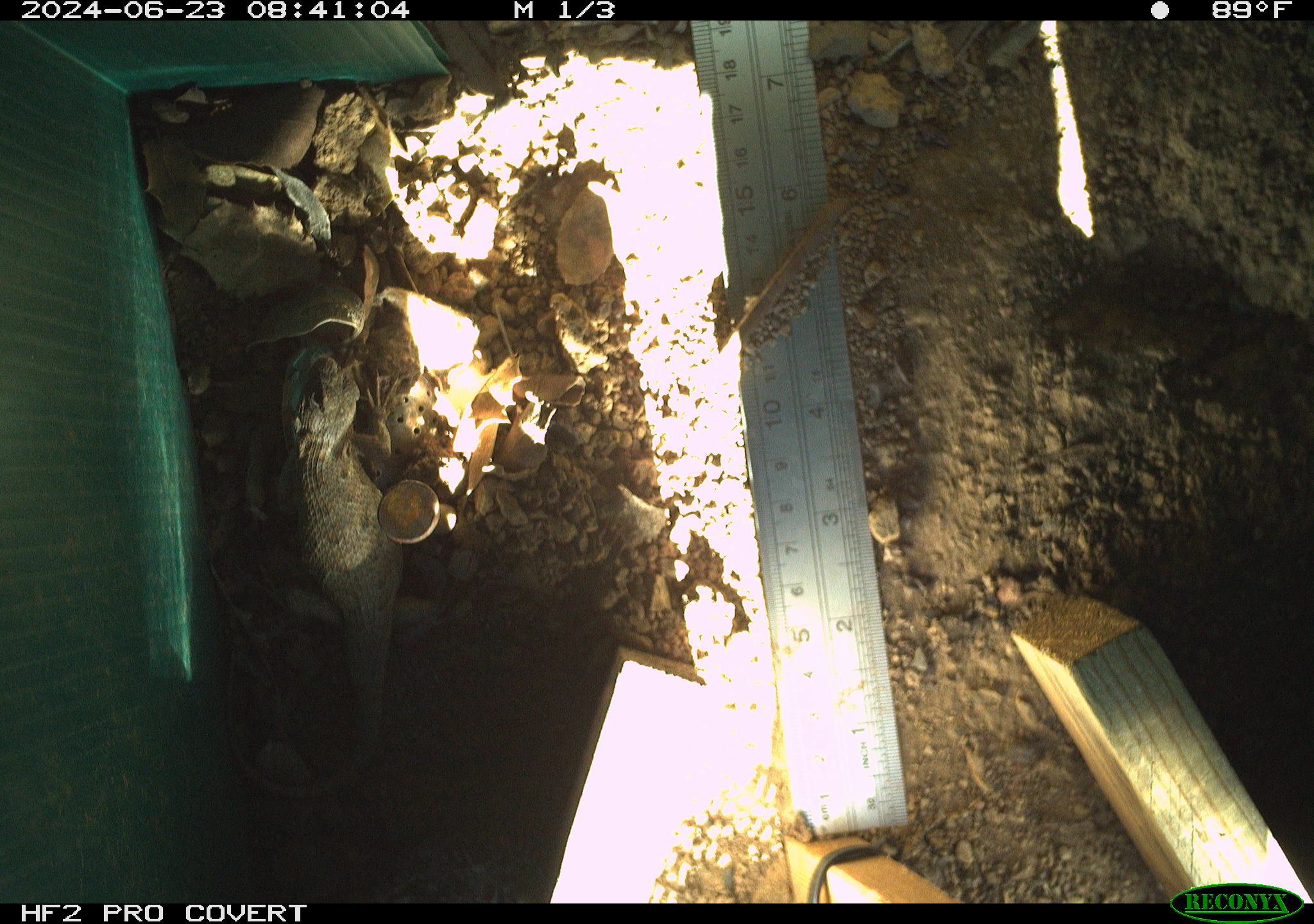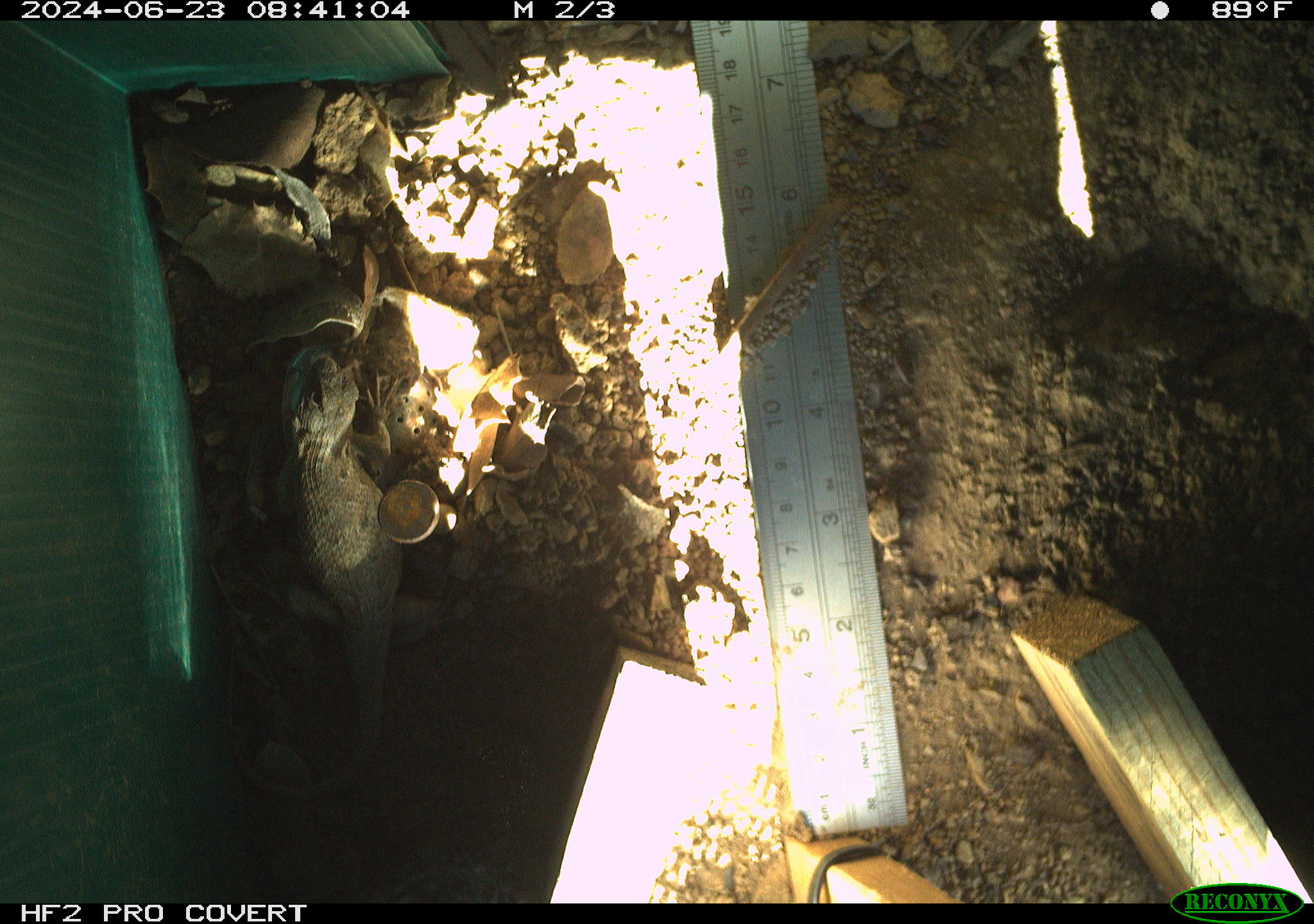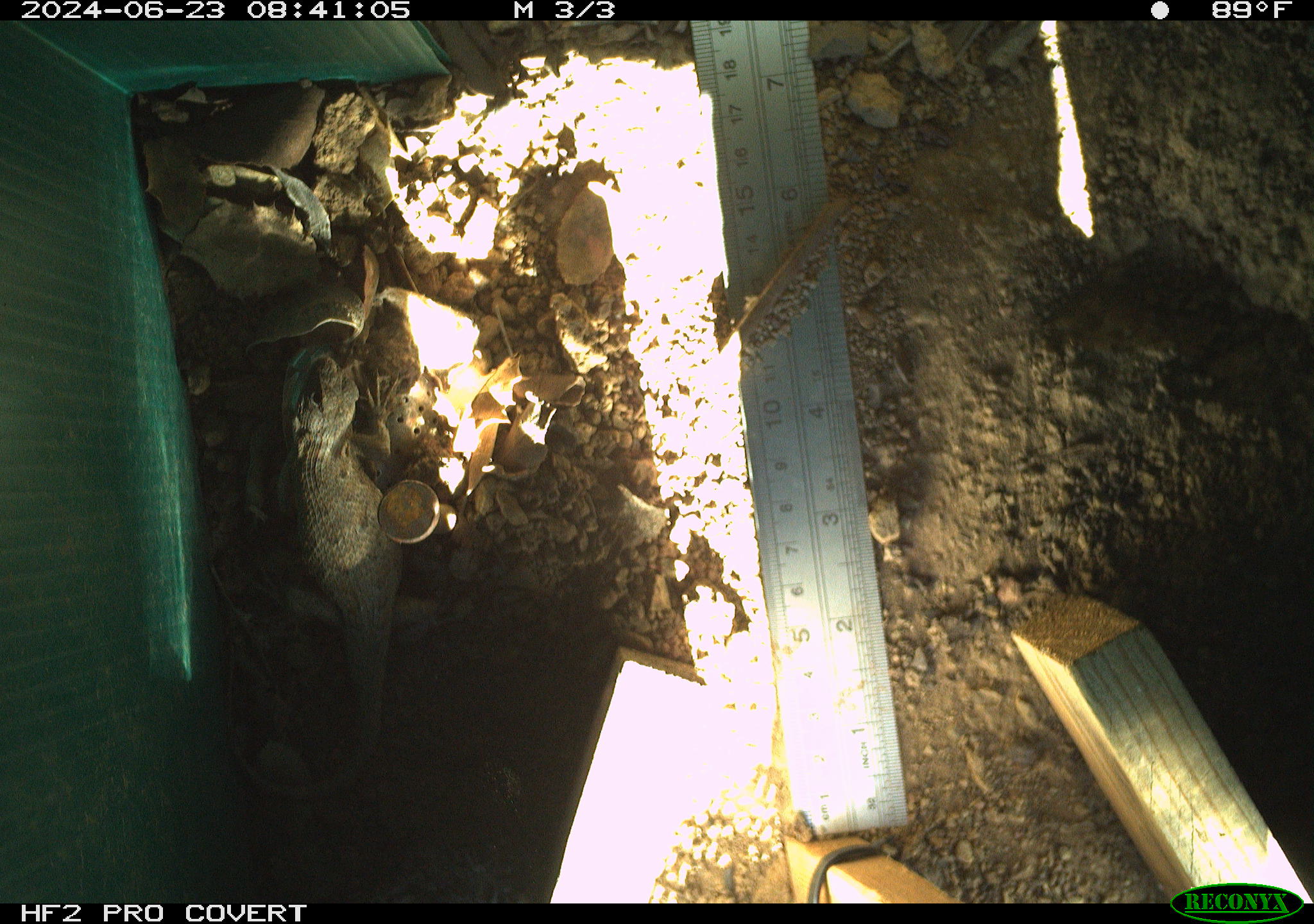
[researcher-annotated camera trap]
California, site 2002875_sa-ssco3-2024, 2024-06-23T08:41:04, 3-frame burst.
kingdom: Animalia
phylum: Chordata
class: Reptilia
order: Squamata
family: Phrynosomatidae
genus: Sceloporus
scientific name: Sceloporus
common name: spiny lizards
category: sceloporus species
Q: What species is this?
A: Sceloporus species (spiny lizards) (Sceloporus).